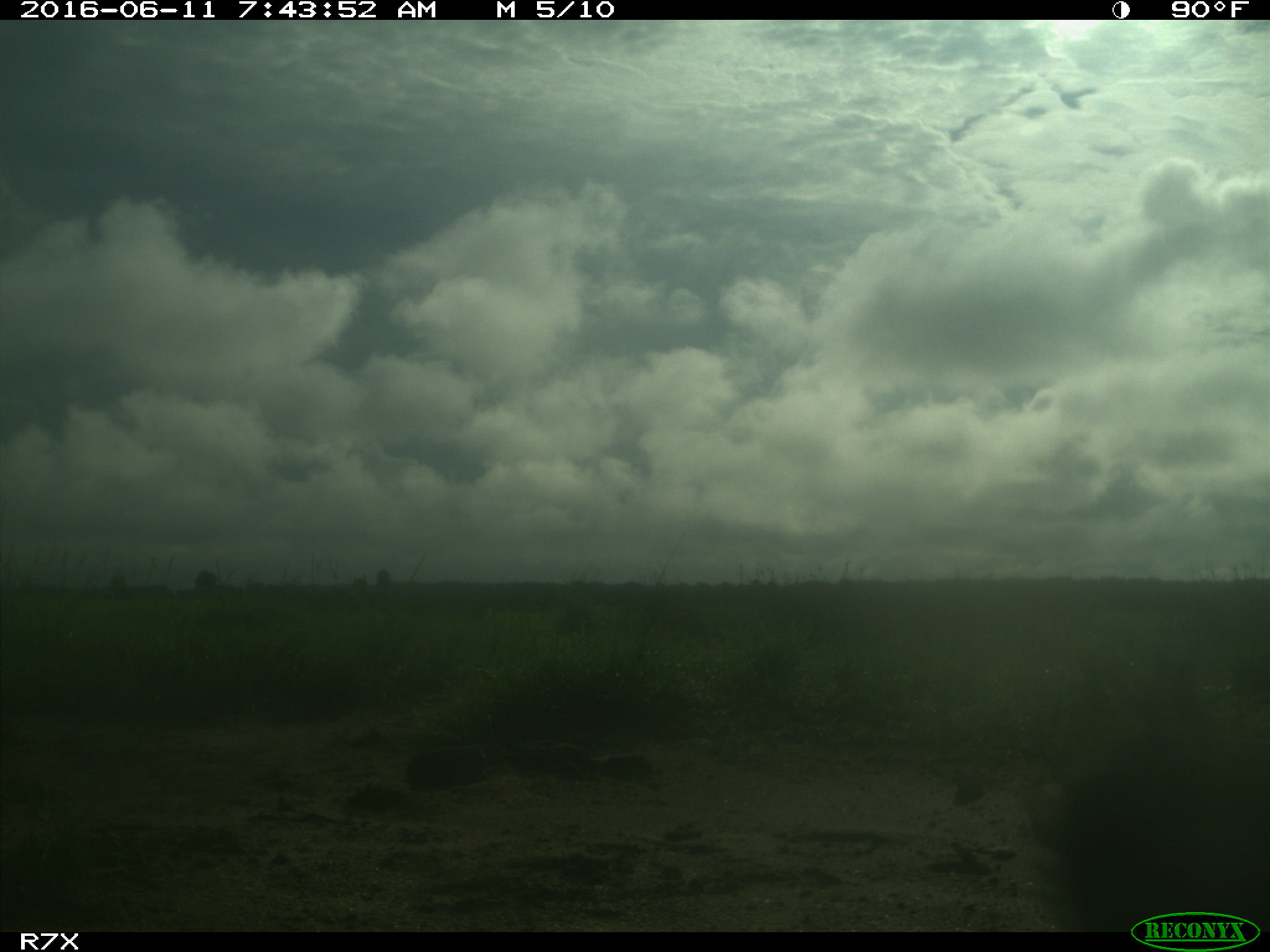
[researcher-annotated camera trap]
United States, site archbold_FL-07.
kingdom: Animalia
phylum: Chordata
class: Mammalia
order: Artiodactyla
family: Bovidae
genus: Bos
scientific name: Bos taurus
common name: domestic cow